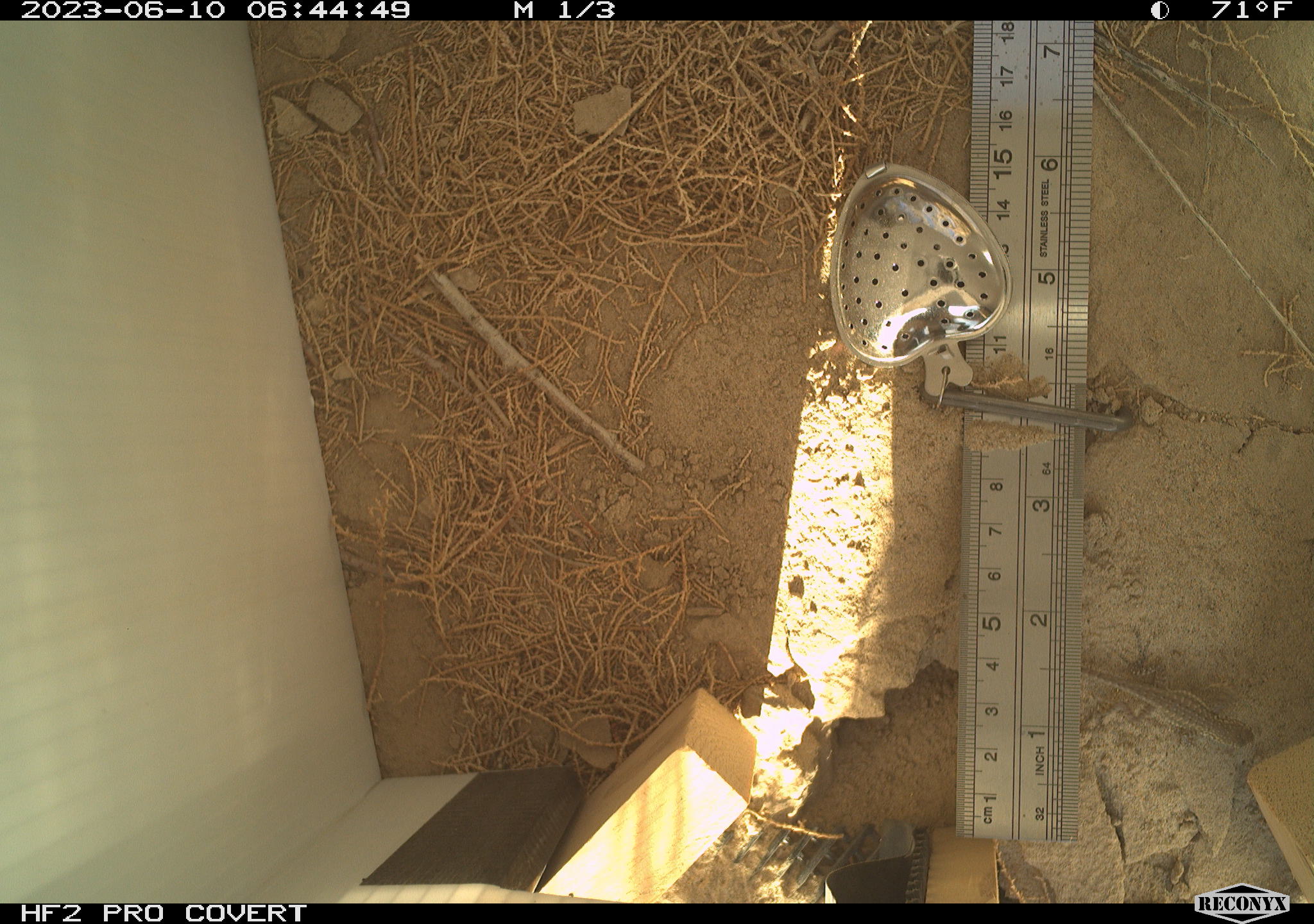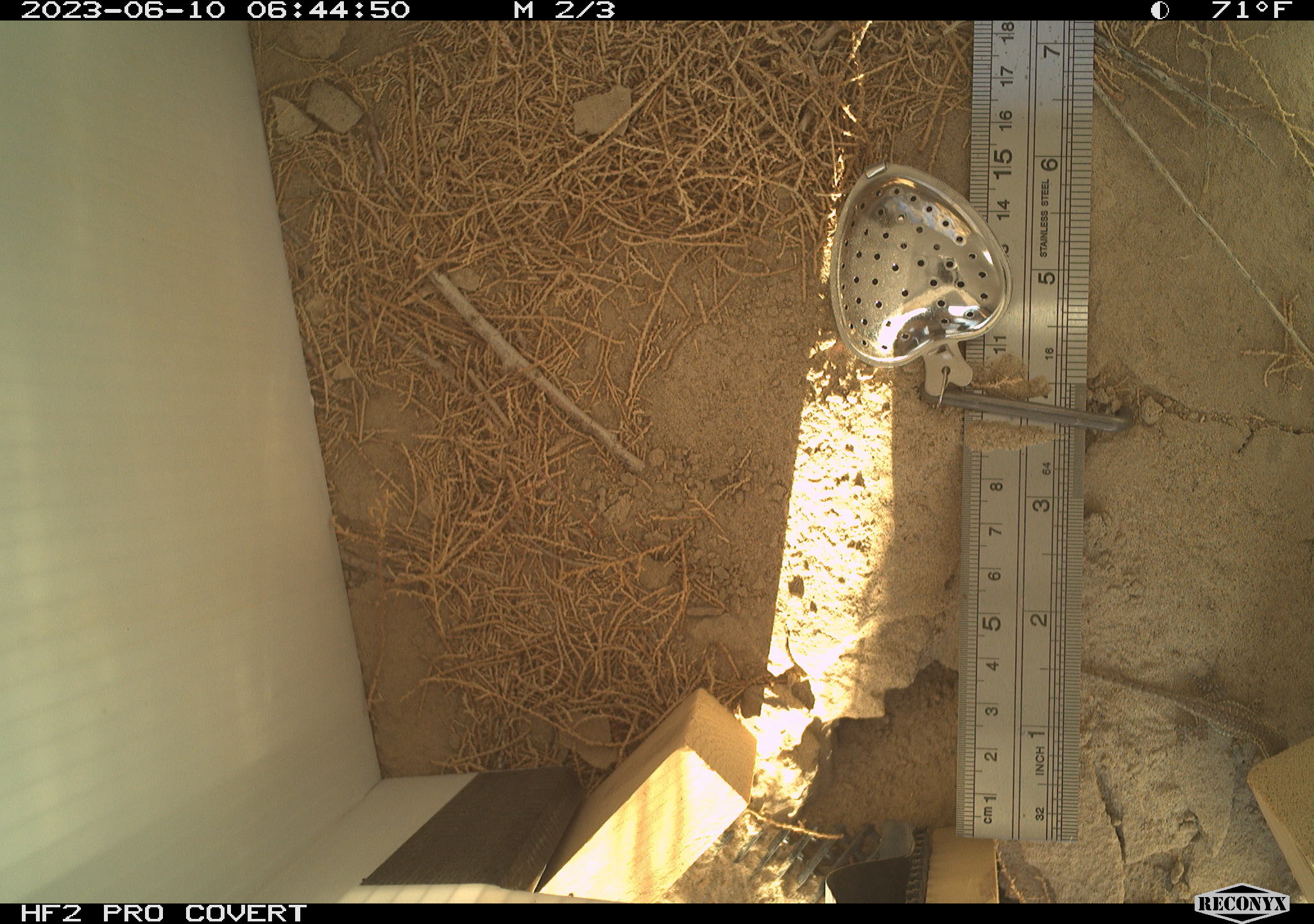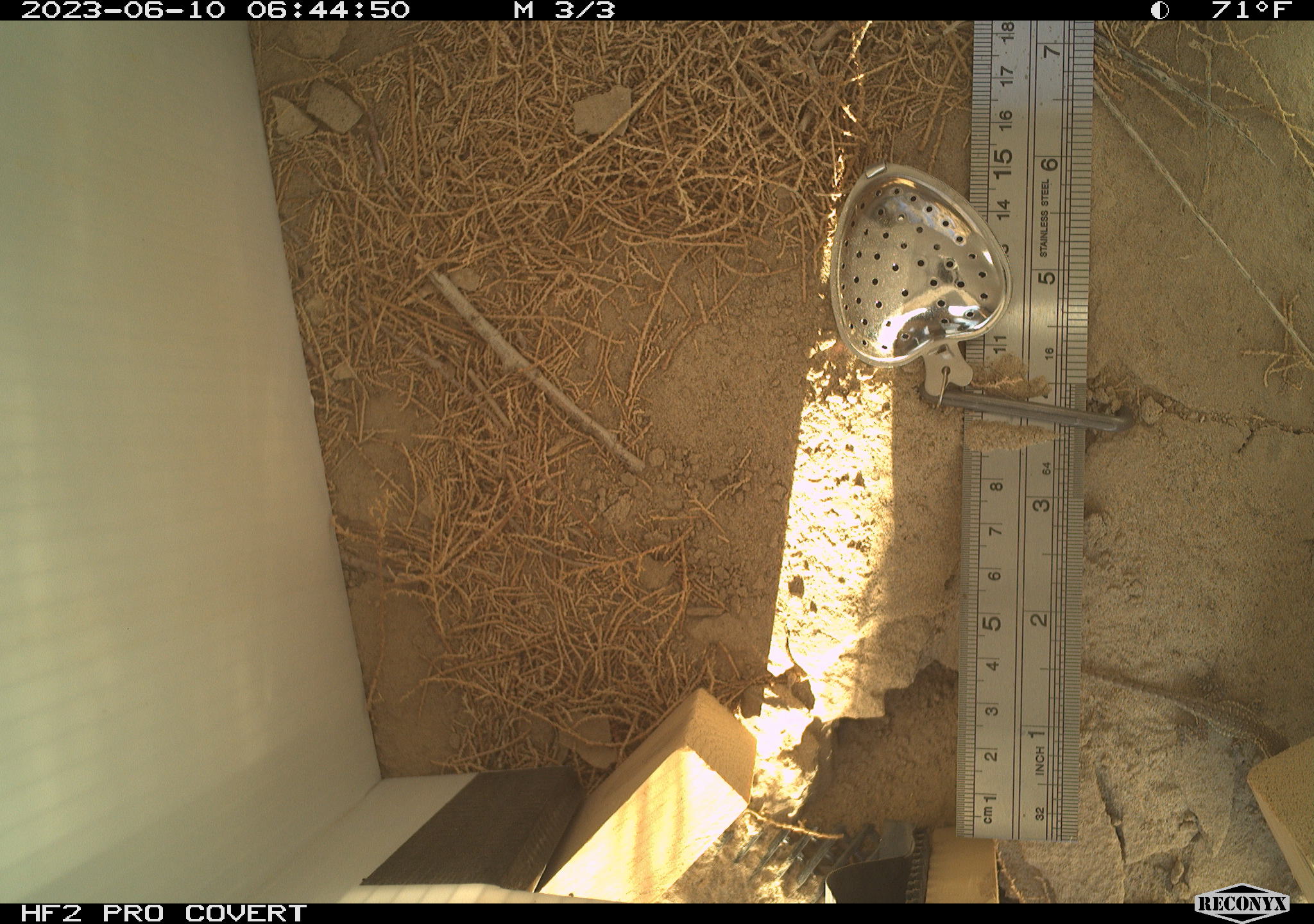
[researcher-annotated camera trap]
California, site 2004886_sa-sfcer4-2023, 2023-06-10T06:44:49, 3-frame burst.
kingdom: Animalia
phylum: Chordata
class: Reptilia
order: Squamata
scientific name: Squamata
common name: lizards and snakes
Lizards and snakes (Squamata).